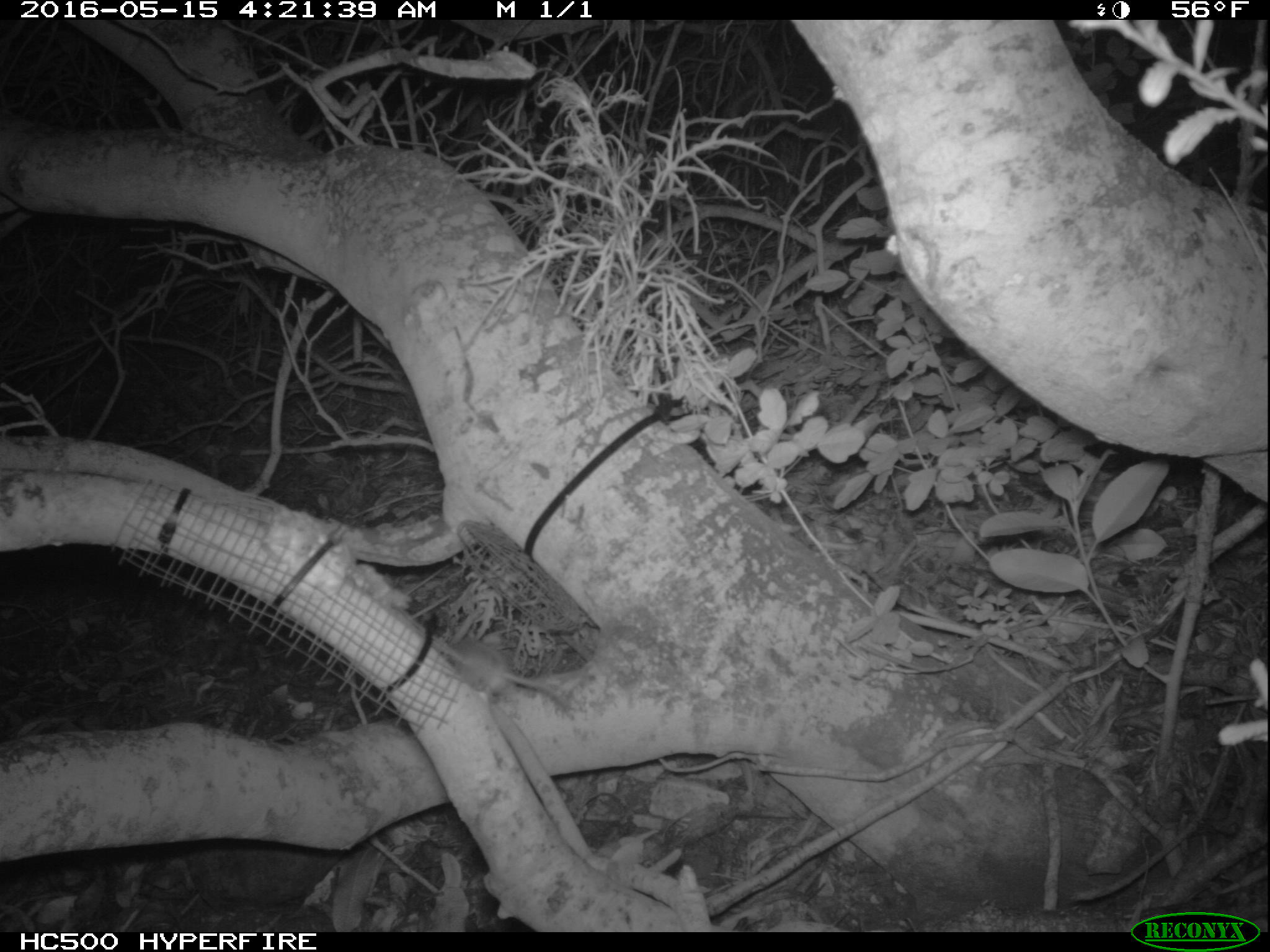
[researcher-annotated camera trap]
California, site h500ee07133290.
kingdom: Animalia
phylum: Chordata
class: Mammalia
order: Rodentia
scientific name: Rodentia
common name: rodent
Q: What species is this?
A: Rodent (Rodentia).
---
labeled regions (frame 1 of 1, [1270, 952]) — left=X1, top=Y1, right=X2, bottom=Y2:
rodent: left=454, top=635, right=569, bottom=711